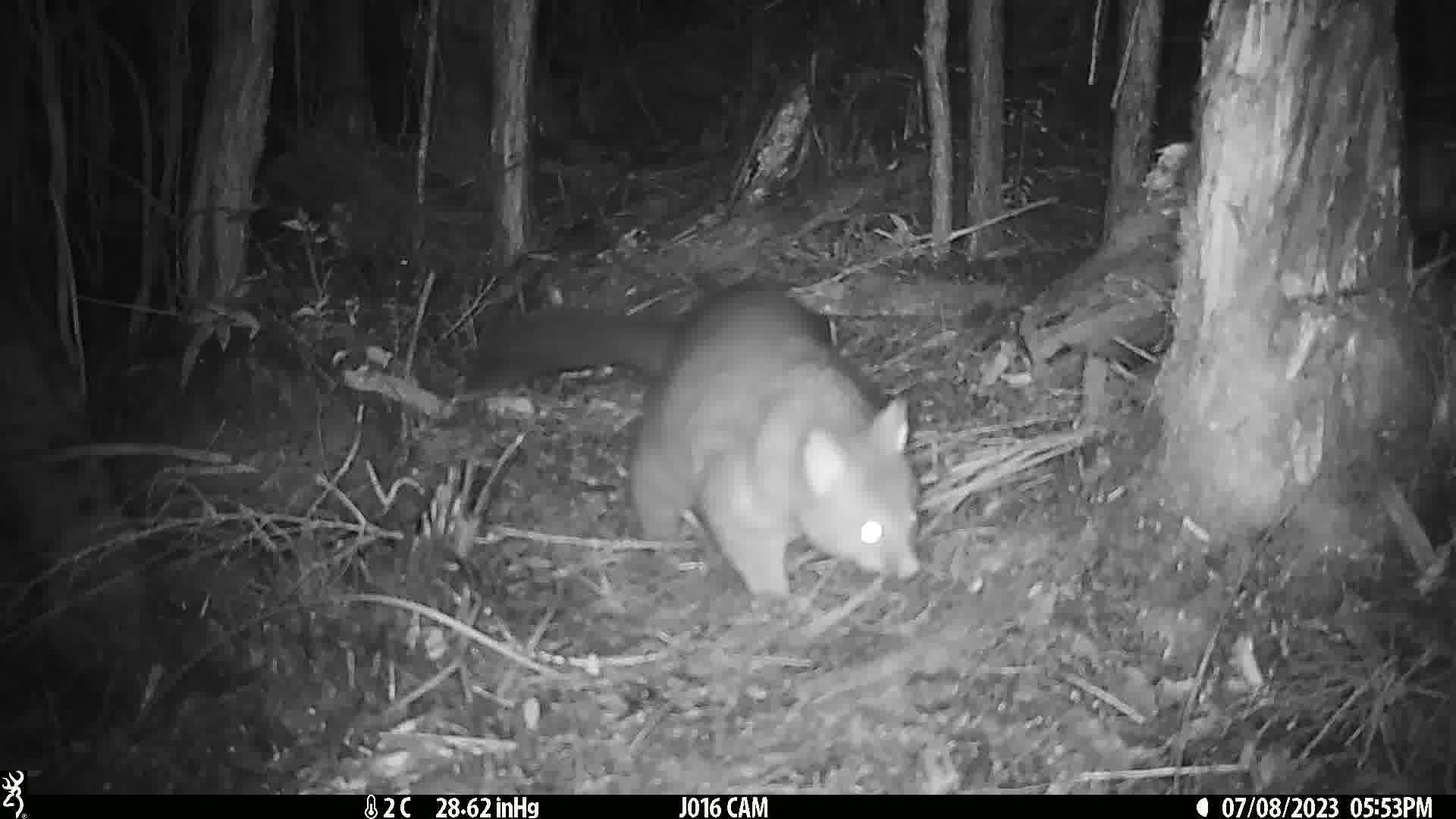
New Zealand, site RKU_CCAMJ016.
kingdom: Animalia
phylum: Chordata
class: Mammalia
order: Diprotodontia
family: Phalangeridae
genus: Trichosurus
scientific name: Trichosurus vulpecula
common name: common brushtail possum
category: possum